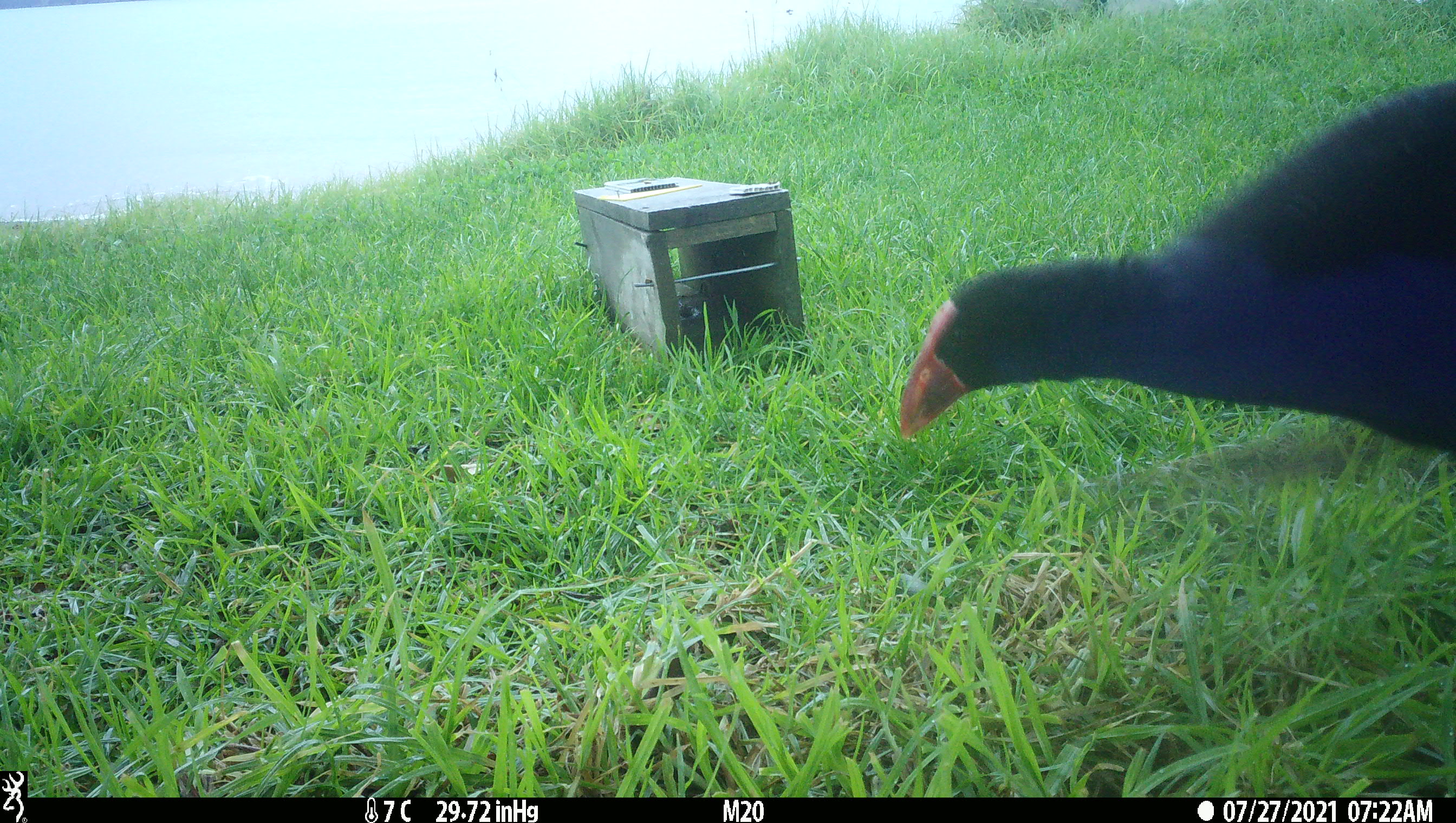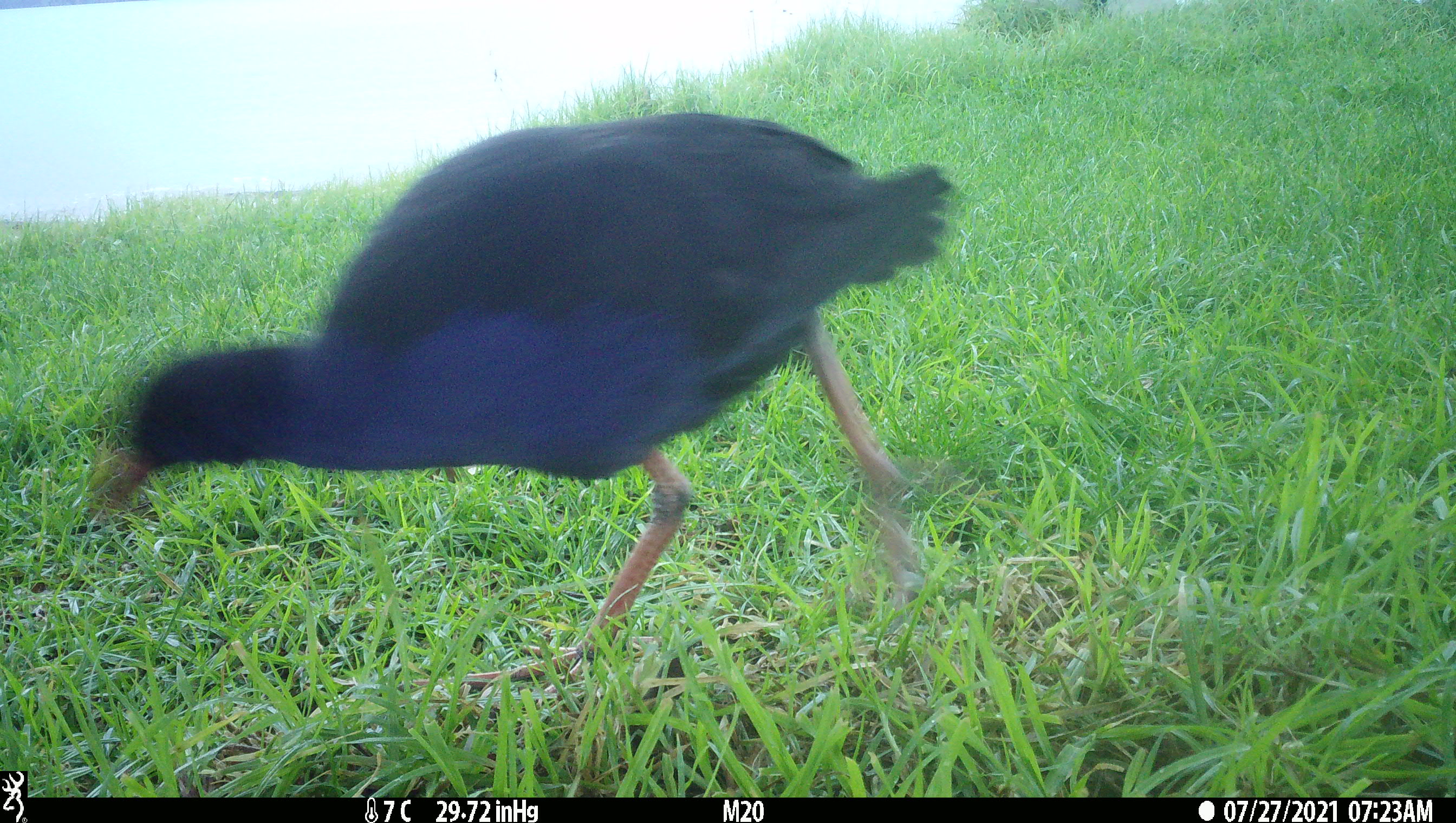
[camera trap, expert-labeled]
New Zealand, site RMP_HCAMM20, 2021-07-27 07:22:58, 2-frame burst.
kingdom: Animalia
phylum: Chordata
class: Aves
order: Gruiformes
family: Rallidae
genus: Porphyrio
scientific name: Porphyrio melanotus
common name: australasian swamphen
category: pukeko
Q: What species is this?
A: Pukeko (australasian swamphen) (Porphyrio melanotus).